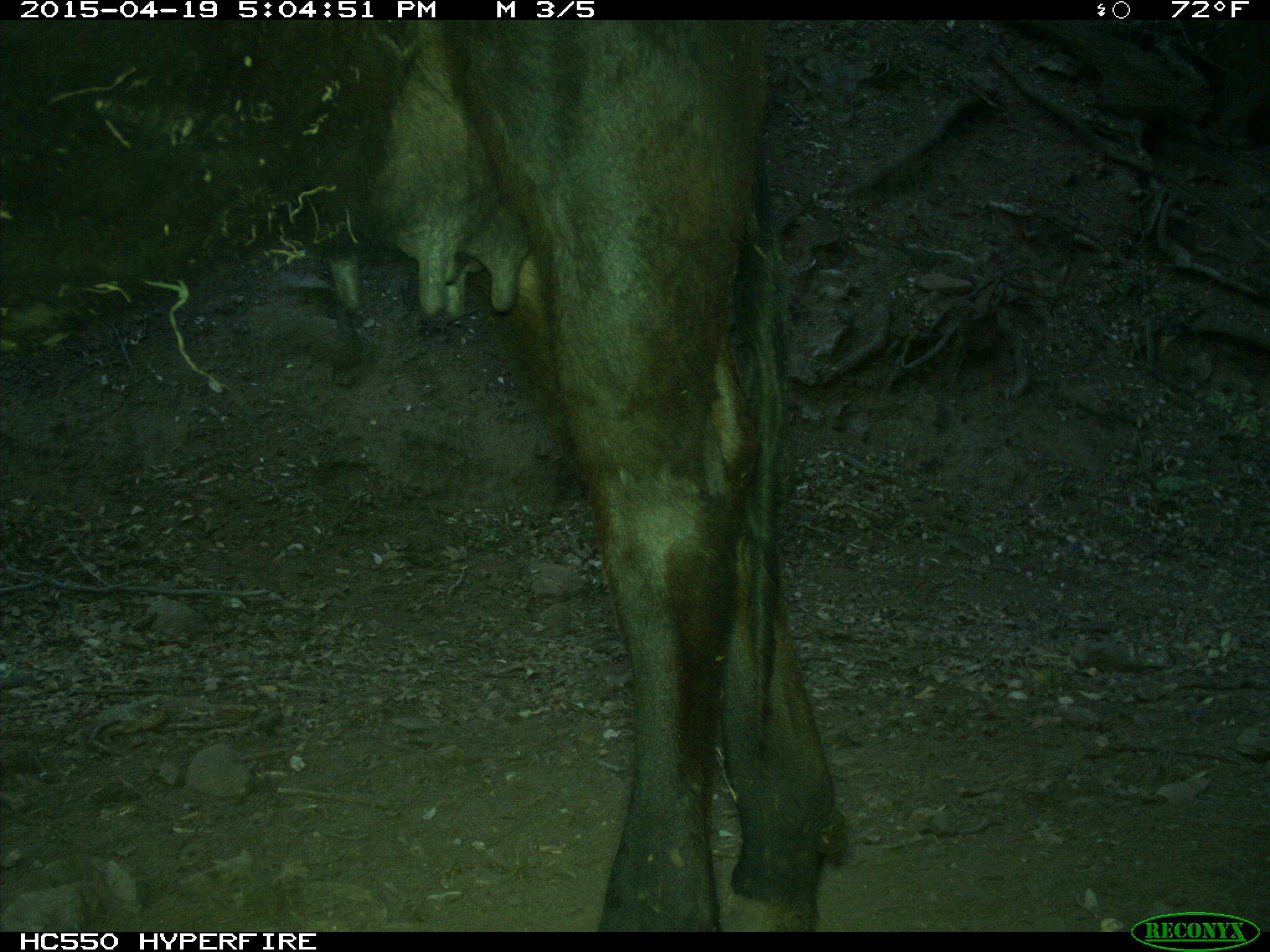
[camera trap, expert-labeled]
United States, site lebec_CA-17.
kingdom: Animalia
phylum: Chordata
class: Mammalia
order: Artiodactyla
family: Bovidae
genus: Bos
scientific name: Bos taurus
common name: domestic cow